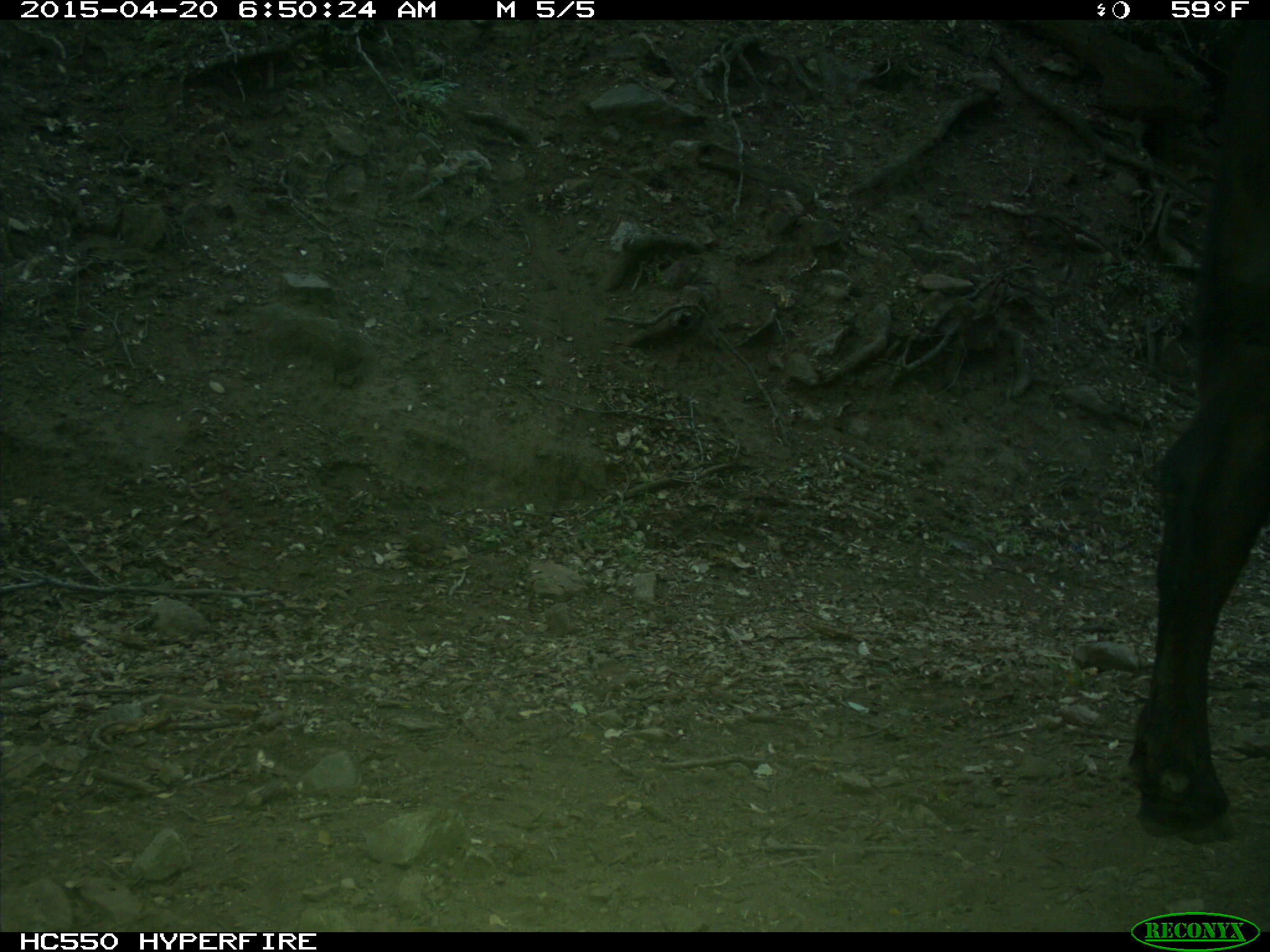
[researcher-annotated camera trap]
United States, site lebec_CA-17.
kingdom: Animalia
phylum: Chordata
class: Mammalia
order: Artiodactyla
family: Bovidae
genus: Bos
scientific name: Bos taurus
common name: domestic cow